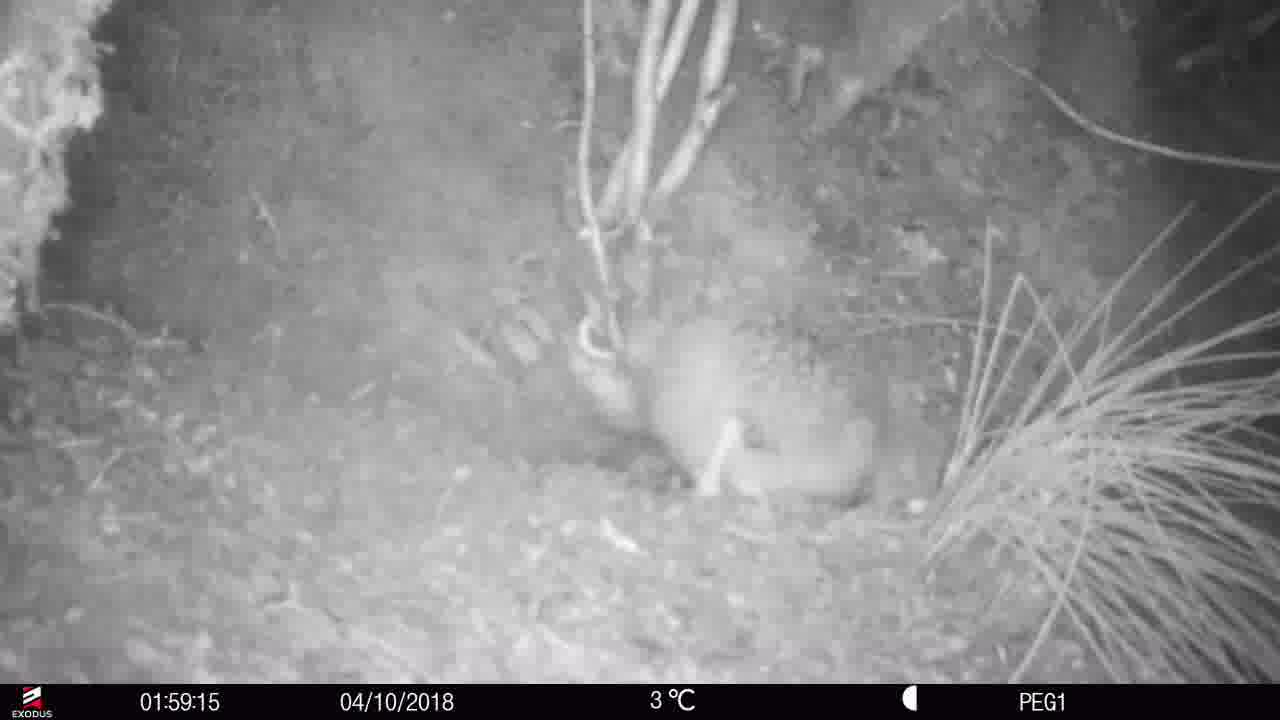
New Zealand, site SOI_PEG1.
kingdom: Animalia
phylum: Chordata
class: Aves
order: Apterygiformes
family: Apterygidae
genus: Apteryx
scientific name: Apteryx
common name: kiwi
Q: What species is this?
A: Kiwi (Apteryx).